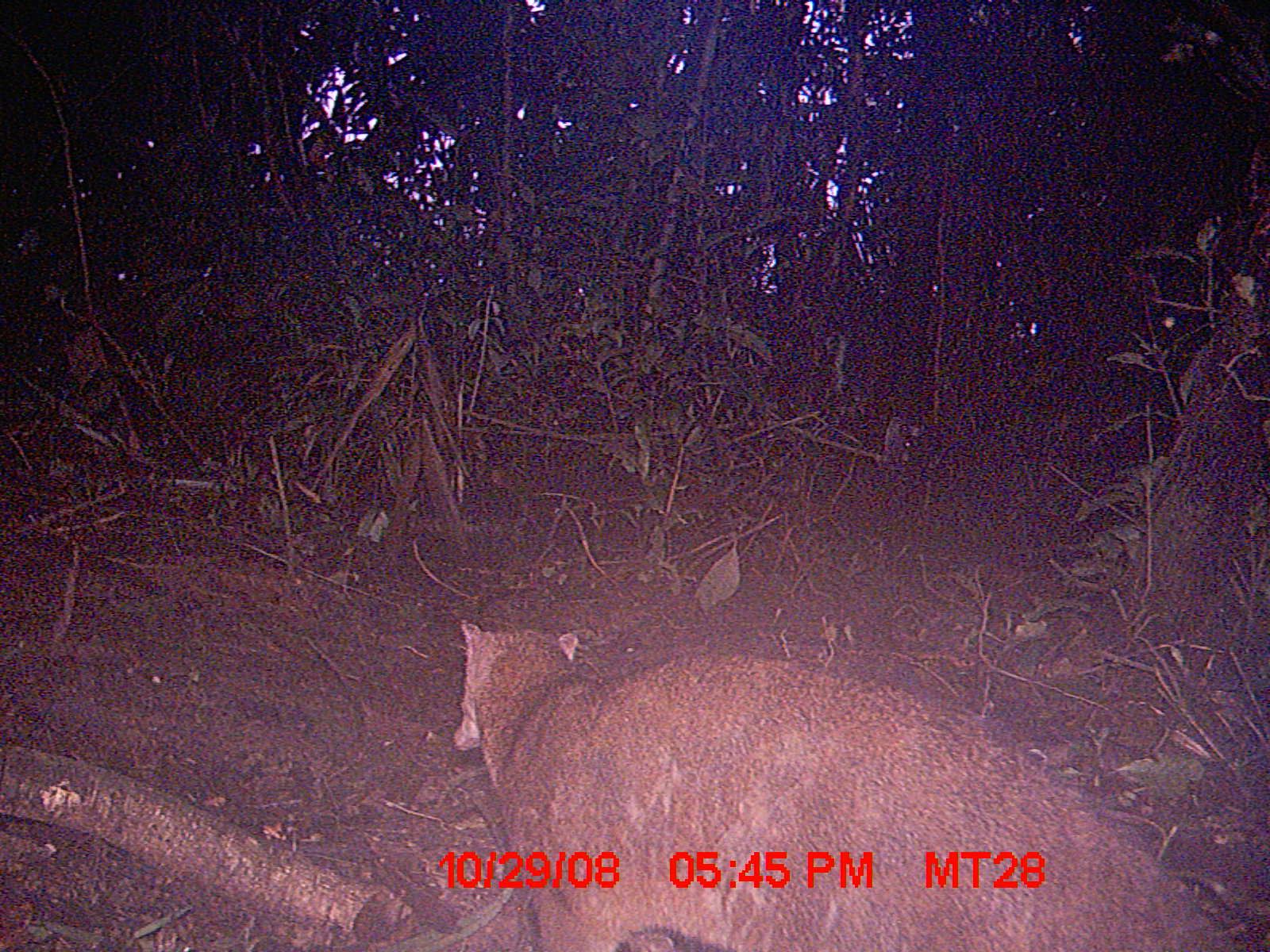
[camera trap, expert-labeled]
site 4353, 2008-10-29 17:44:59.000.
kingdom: Animalia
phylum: Chordata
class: Aves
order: Cuculiformes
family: Cuculidae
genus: Coua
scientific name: Coua serriana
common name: red-breasted coua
Coua serriana (red-breasted coua), count 3.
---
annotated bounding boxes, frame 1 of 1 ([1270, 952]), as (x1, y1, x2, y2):
coua serriana: (451, 618, 1236, 952)